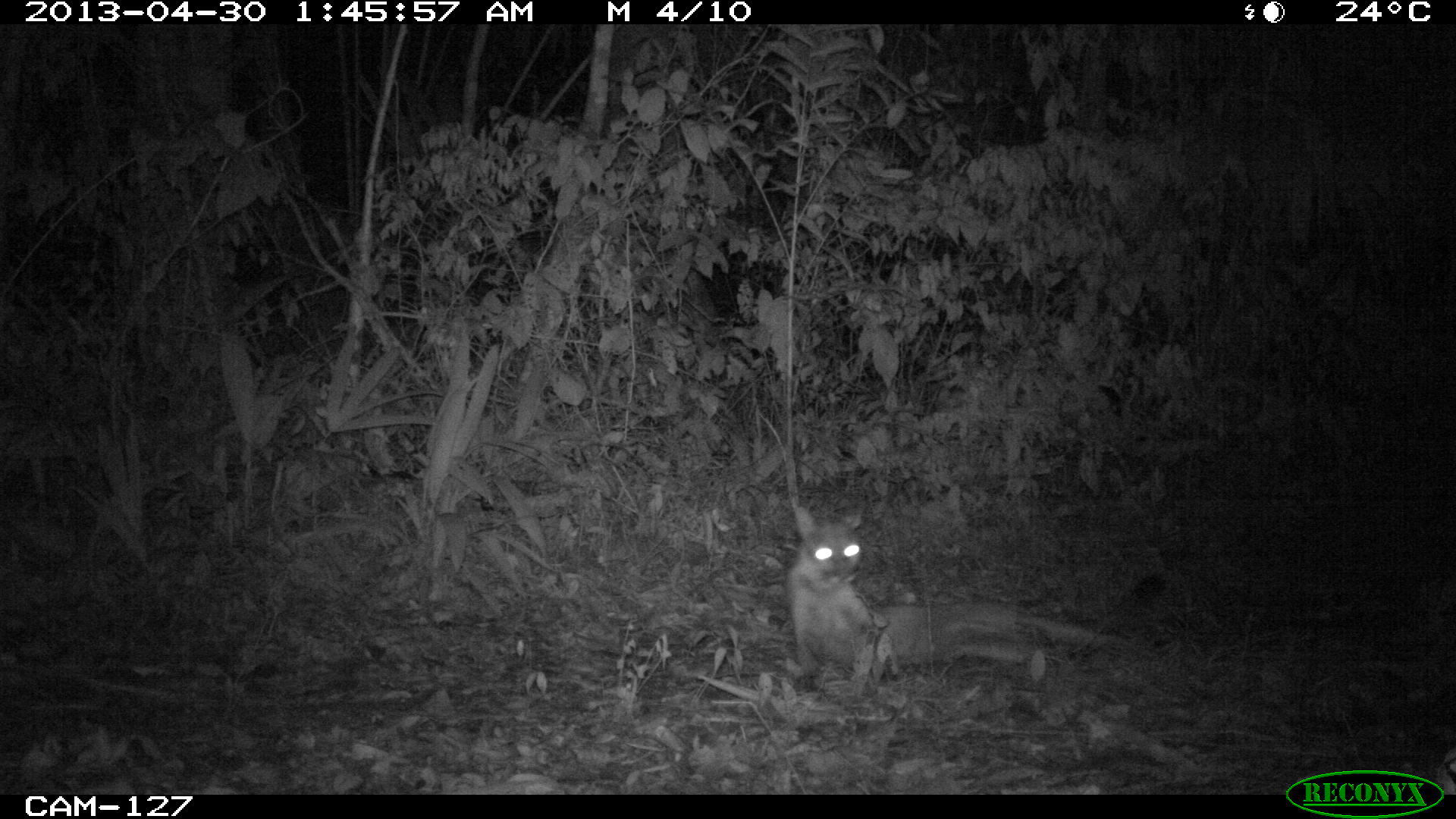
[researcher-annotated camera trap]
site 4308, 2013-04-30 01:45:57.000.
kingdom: Animalia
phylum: Chordata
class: Mammalia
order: Carnivora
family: Felidae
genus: Puma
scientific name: Puma concolor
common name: mountain lion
Puma concolor (mountain lion), count 1.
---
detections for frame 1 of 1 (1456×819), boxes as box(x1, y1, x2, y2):
puma concolor: box(787, 505, 1127, 679)